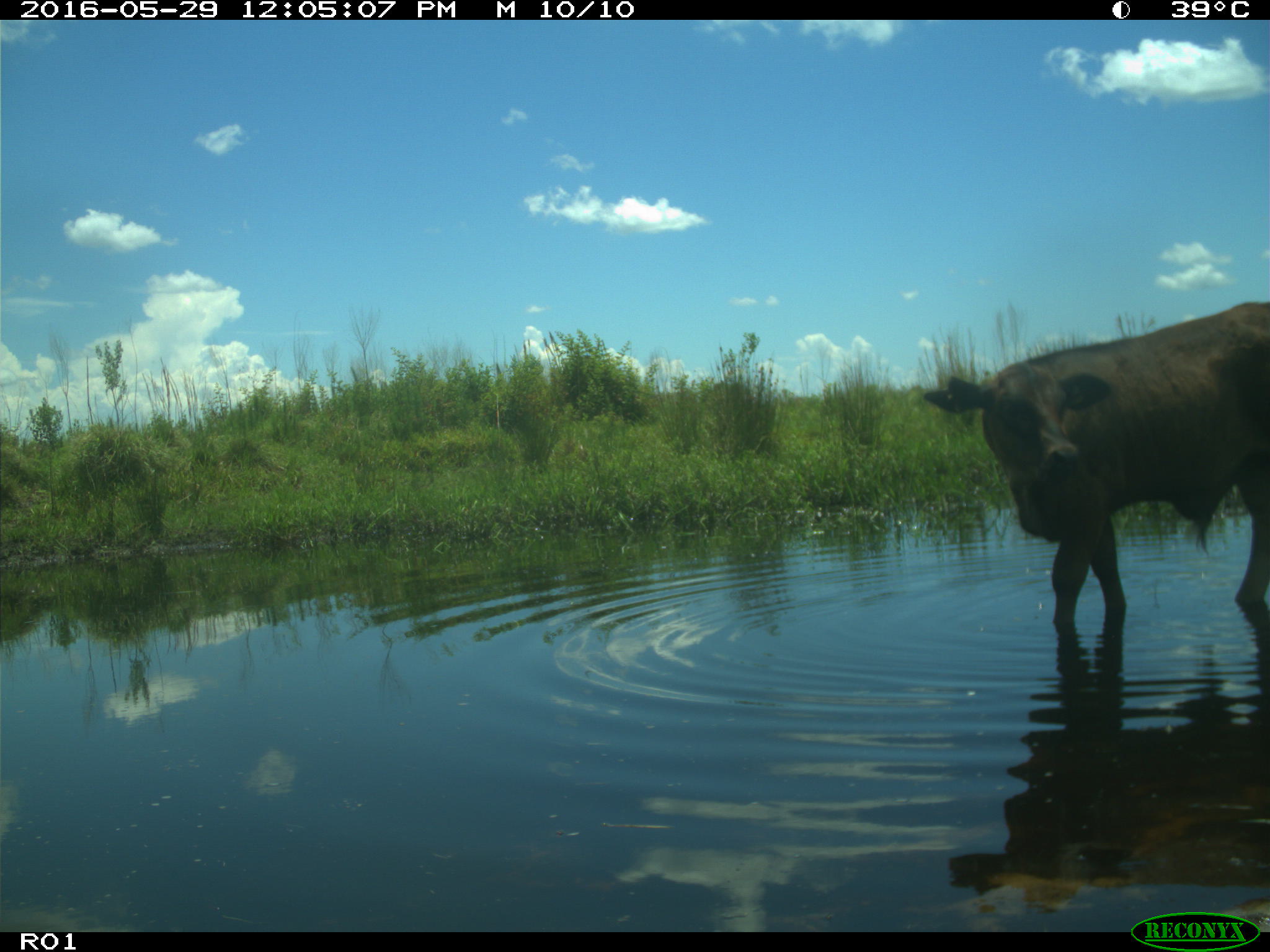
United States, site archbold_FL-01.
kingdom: Animalia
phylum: Chordata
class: Mammalia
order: Artiodactyla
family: Bovidae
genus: Bos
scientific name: Bos taurus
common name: domestic cow